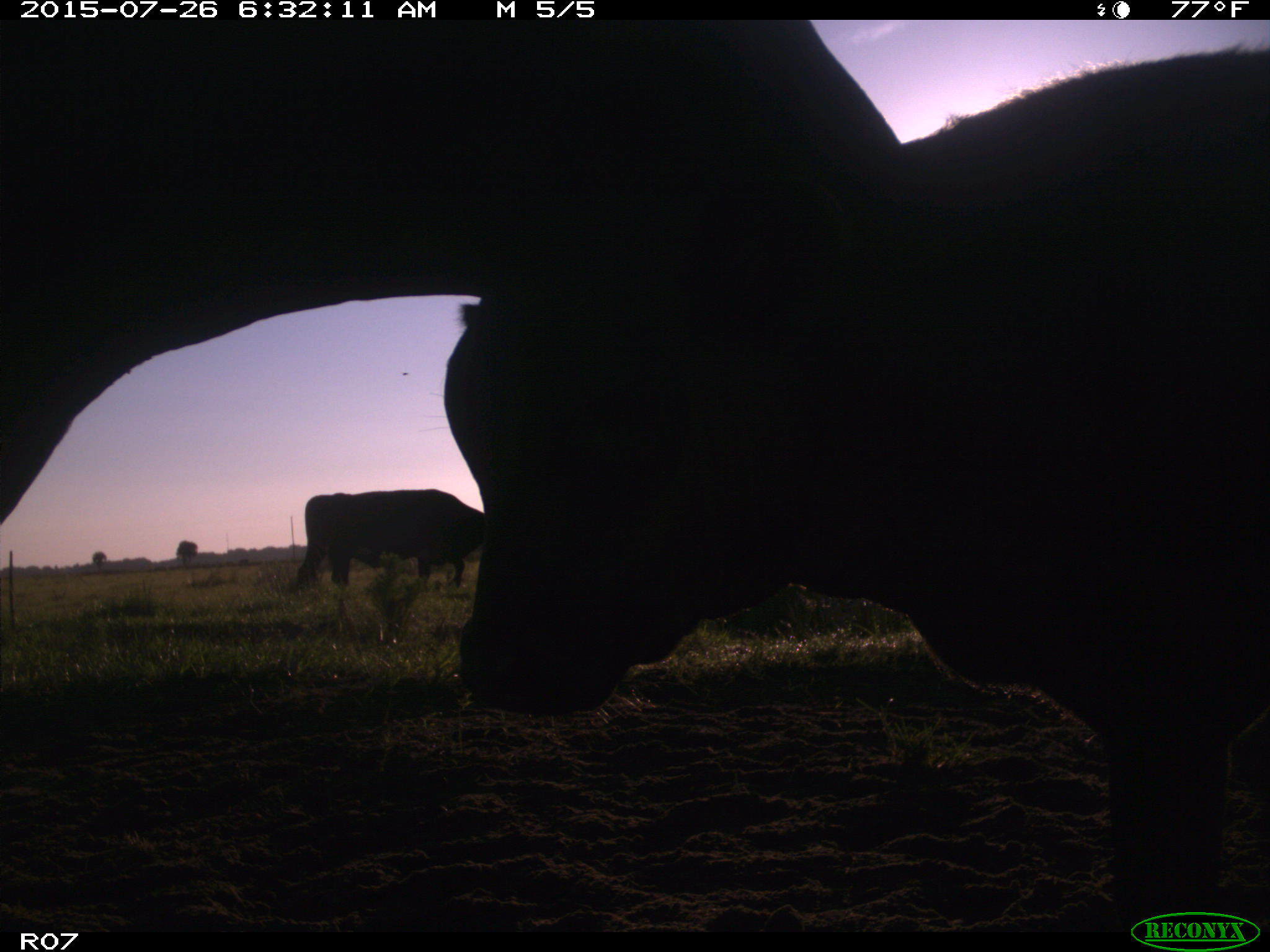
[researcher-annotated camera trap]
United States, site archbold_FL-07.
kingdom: Animalia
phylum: Chordata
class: Mammalia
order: Artiodactyla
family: Bovidae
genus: Bos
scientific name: Bos taurus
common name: domestic cow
Bos taurus (domestic cow).